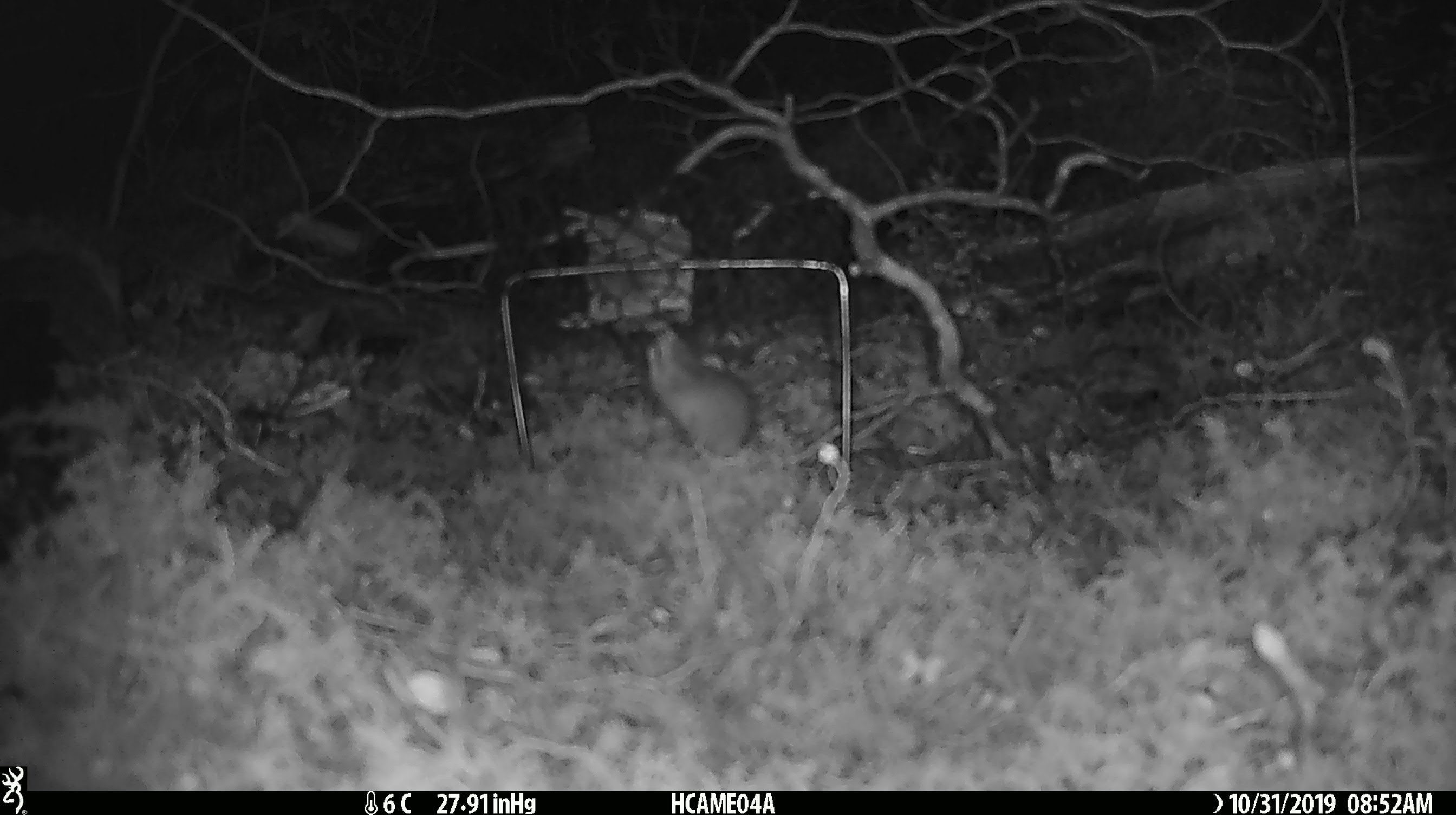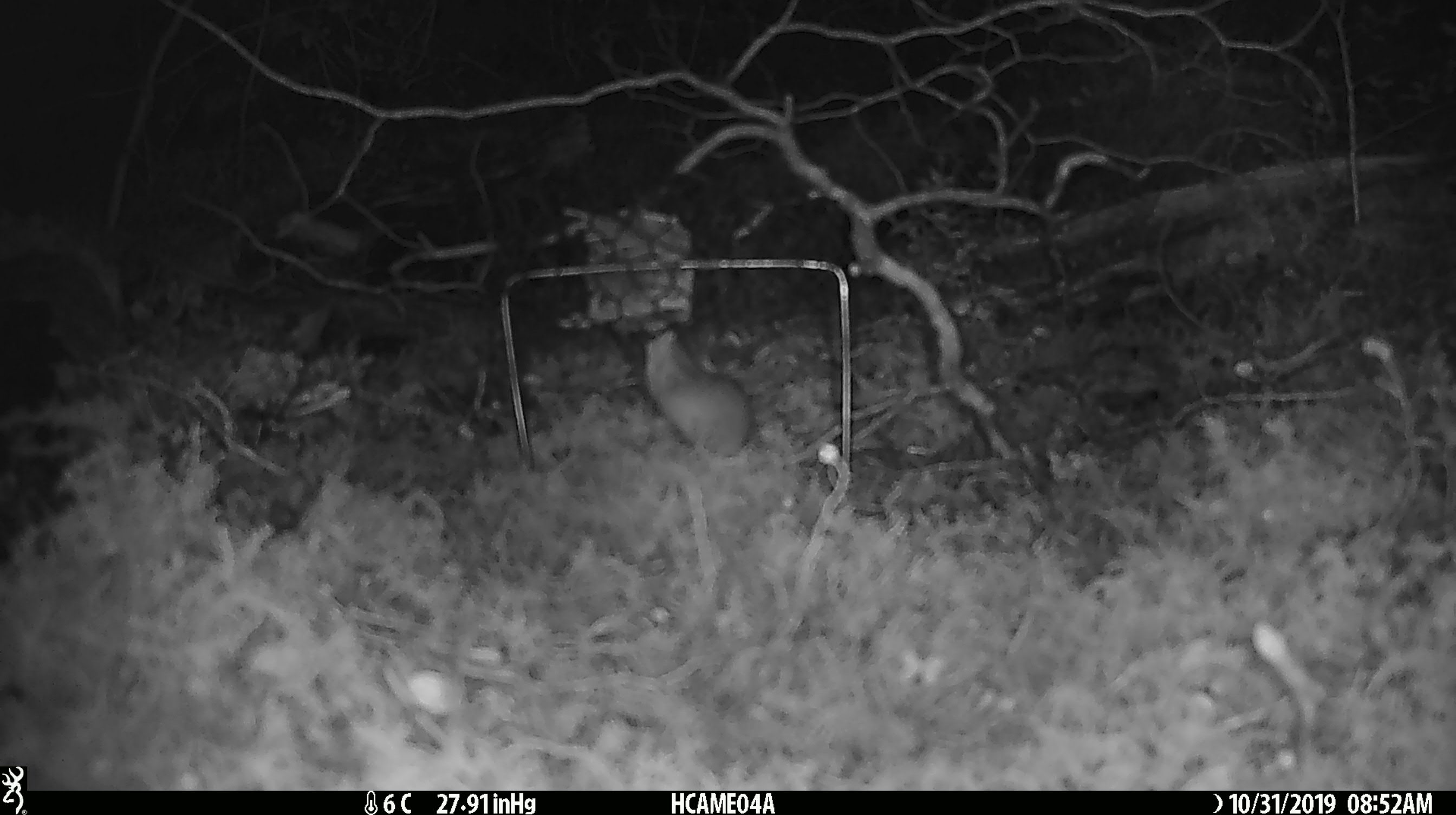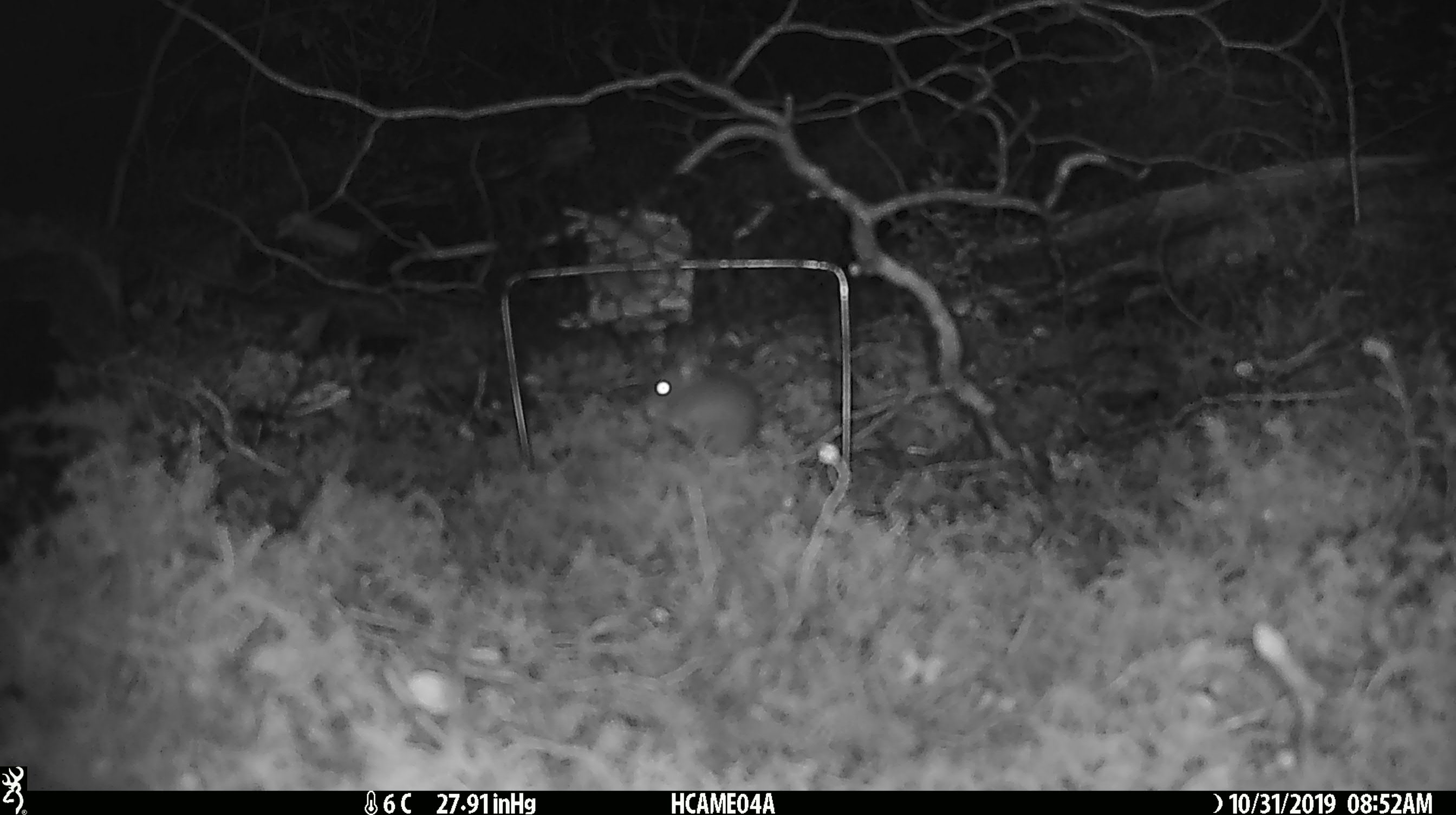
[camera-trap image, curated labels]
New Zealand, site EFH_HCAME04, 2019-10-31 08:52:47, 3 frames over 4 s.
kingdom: Animalia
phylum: Chordata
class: Mammalia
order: Rodentia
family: Muridae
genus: Mus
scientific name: Mus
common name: mouse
Mouse (Mus).